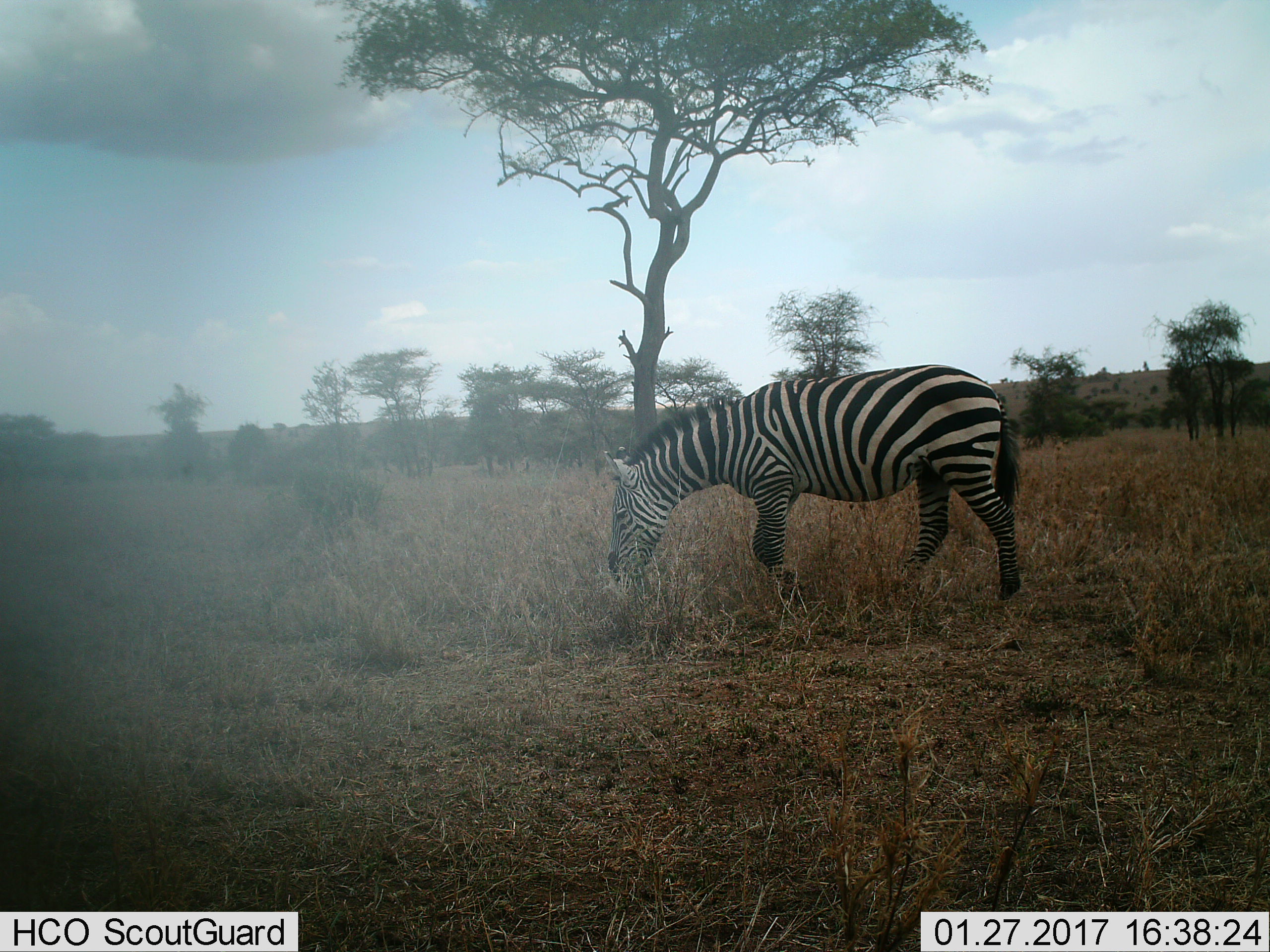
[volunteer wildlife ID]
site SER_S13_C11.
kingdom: Animalia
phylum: Chordata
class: Mammalia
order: Perissodactyla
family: Equidae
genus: Equus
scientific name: Equus quagga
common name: plains zebra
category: zebraplains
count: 1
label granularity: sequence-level